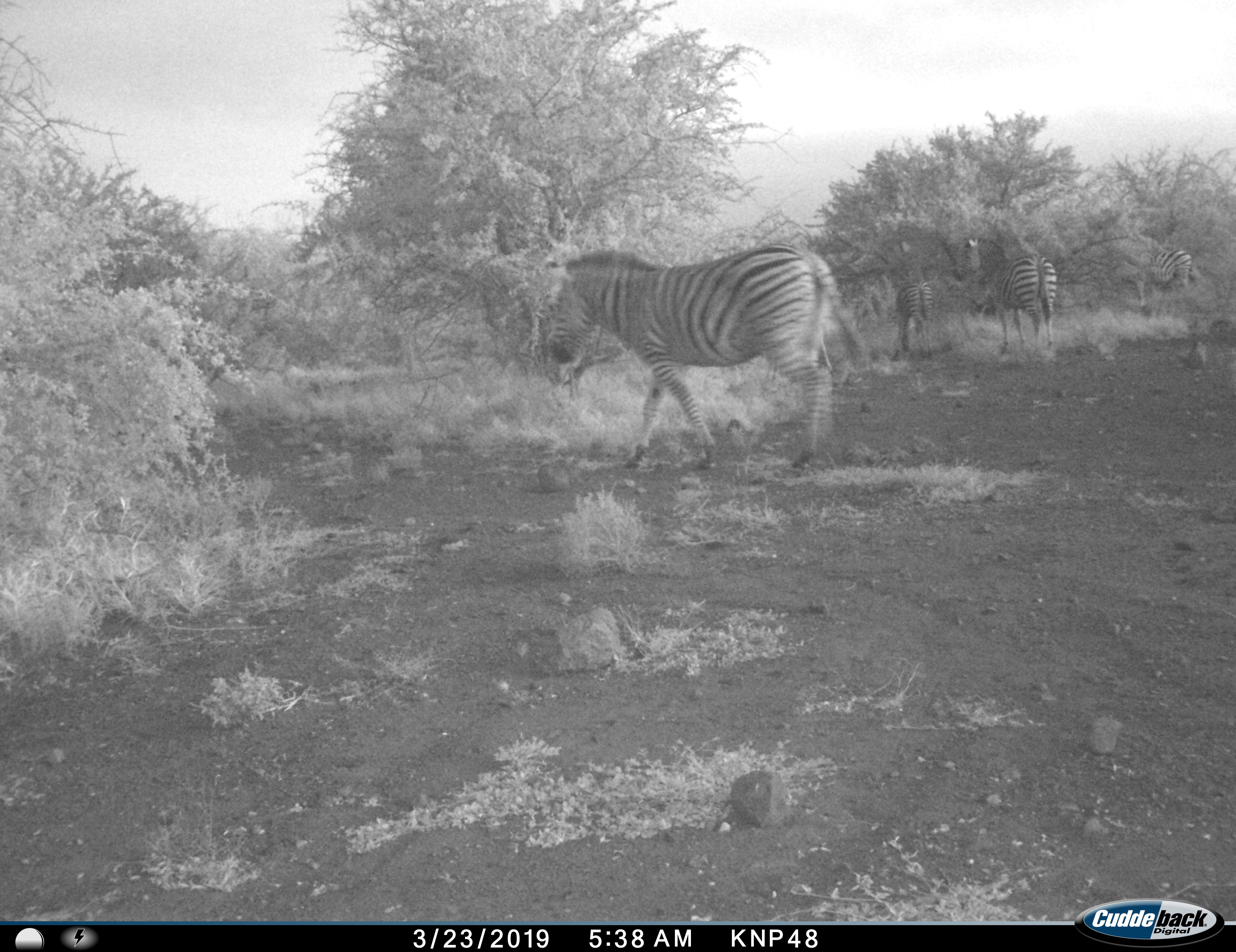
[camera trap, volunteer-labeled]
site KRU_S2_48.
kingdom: Animalia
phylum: Chordata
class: Mammalia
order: Perissodactyla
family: Equidae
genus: Equus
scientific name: Equus quagga burchellii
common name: burchell's zebra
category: zebraburchells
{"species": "zebraburchells (burchell's zebra) (Equus quagga burchellii)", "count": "4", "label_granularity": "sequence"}